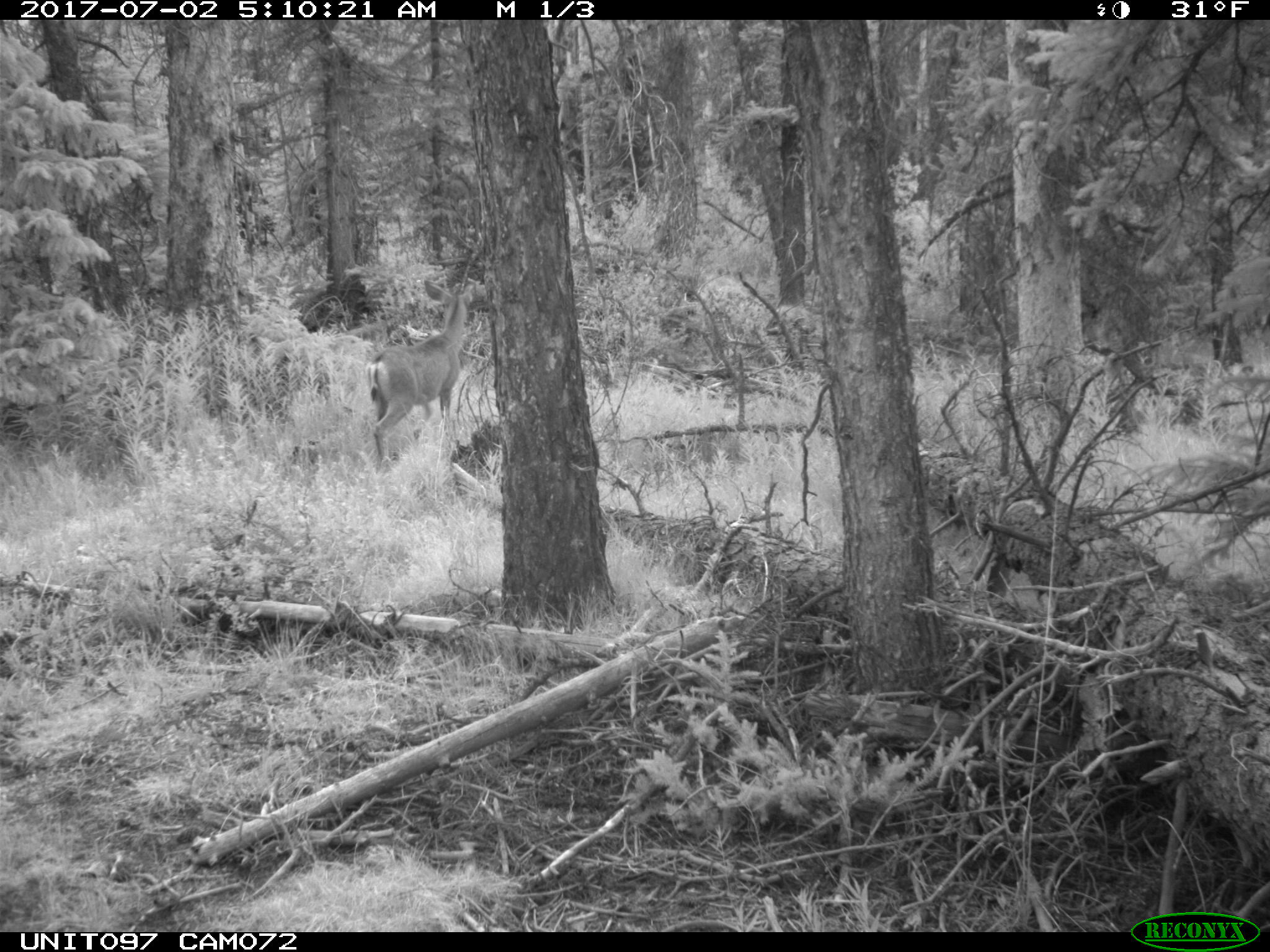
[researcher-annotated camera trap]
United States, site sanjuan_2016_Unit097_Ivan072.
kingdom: Animalia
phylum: Chordata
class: Mammalia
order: Artiodactyla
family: Cervidae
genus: Odocoileus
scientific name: Odocoileus hemionus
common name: mule deer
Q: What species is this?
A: Odocoileus hemionus (mule deer).